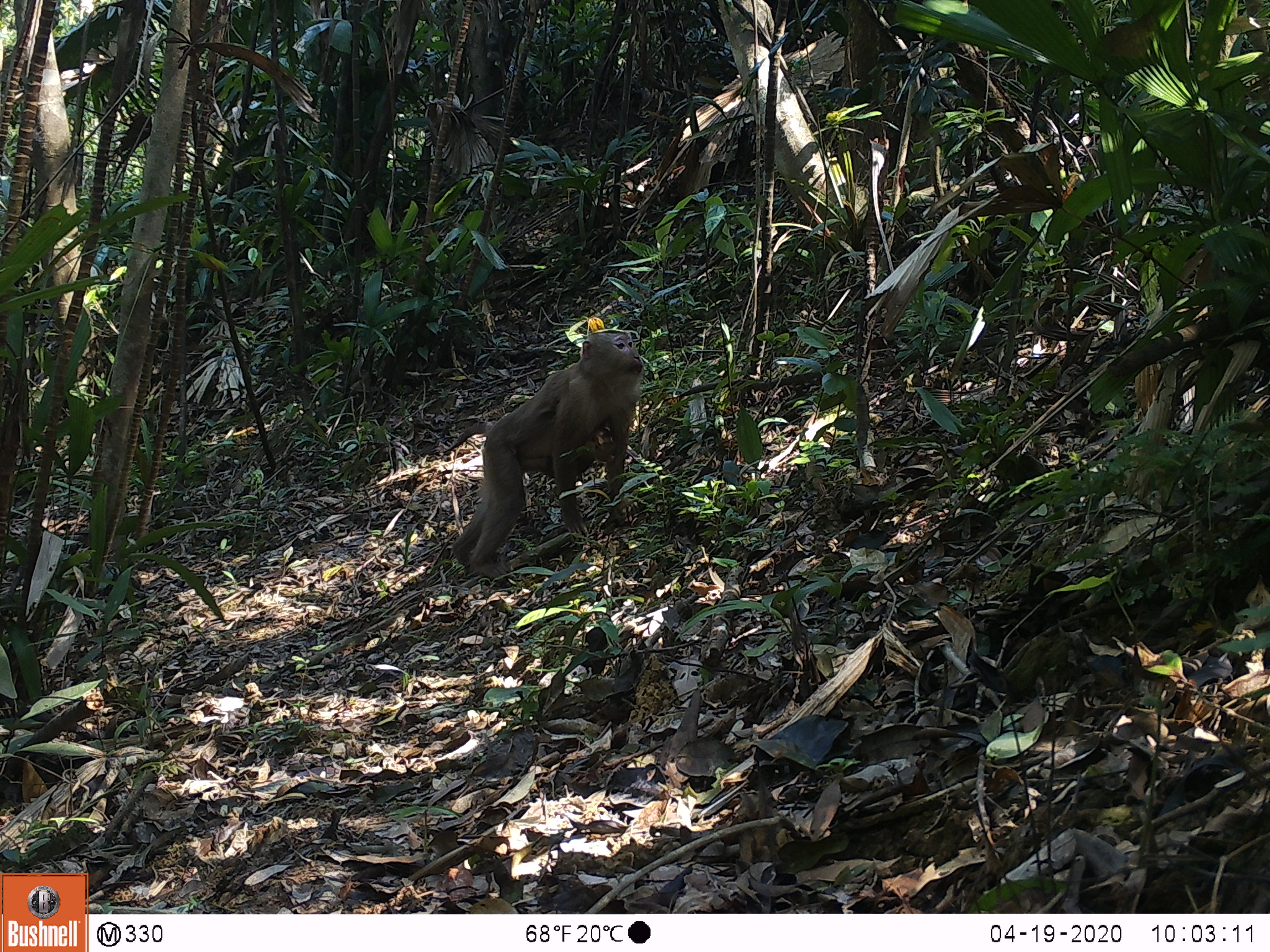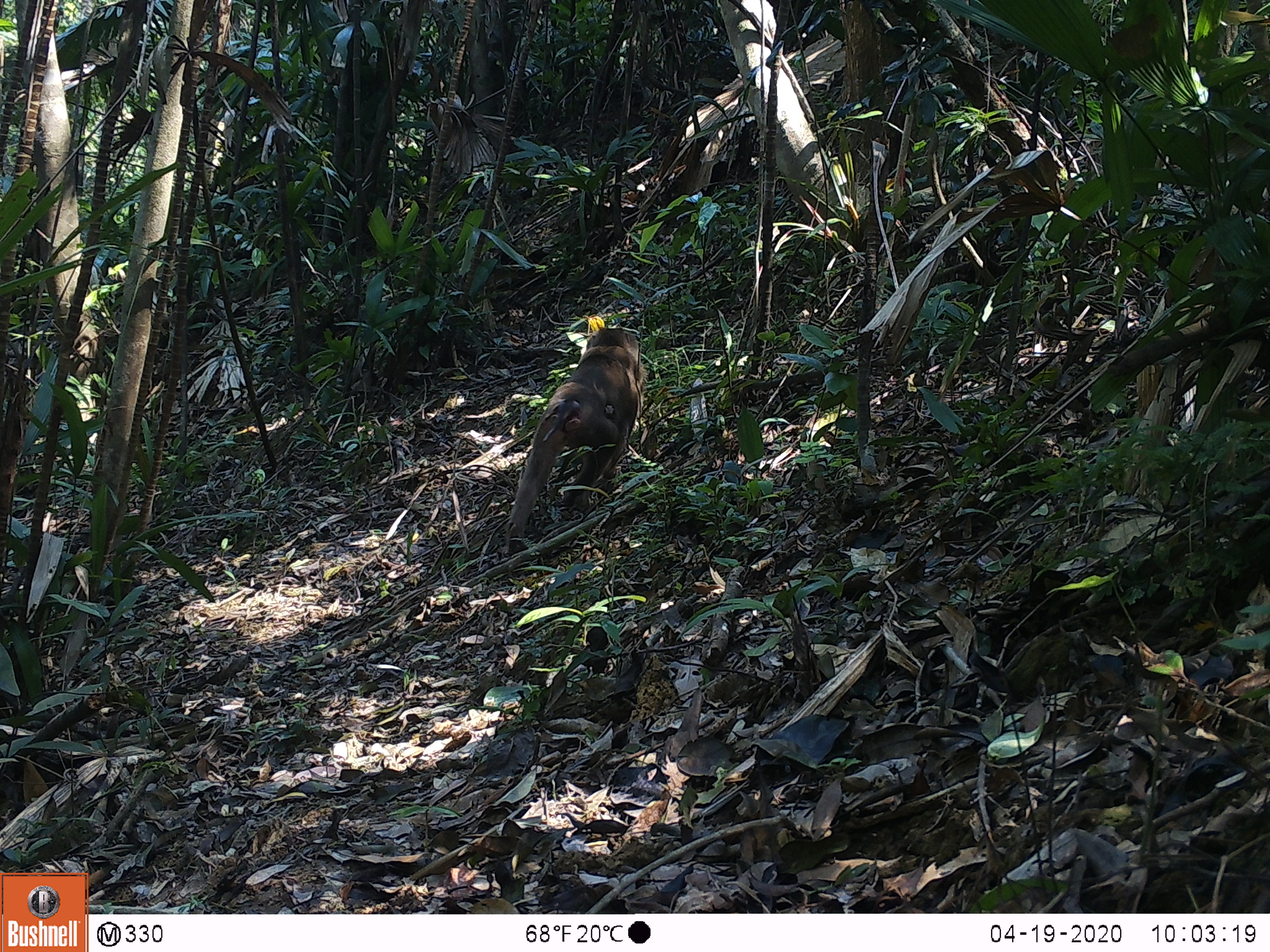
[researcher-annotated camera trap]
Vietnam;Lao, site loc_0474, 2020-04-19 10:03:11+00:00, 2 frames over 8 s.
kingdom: Animalia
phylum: Chordata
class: Mammalia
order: Primates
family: Cercopithecidae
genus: Macaca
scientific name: Macaca nemestrina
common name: pig-tailed macaque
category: pig tailed macaque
Pig tailed macaque (pig-tailed macaque) (Macaca nemestrina). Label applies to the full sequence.